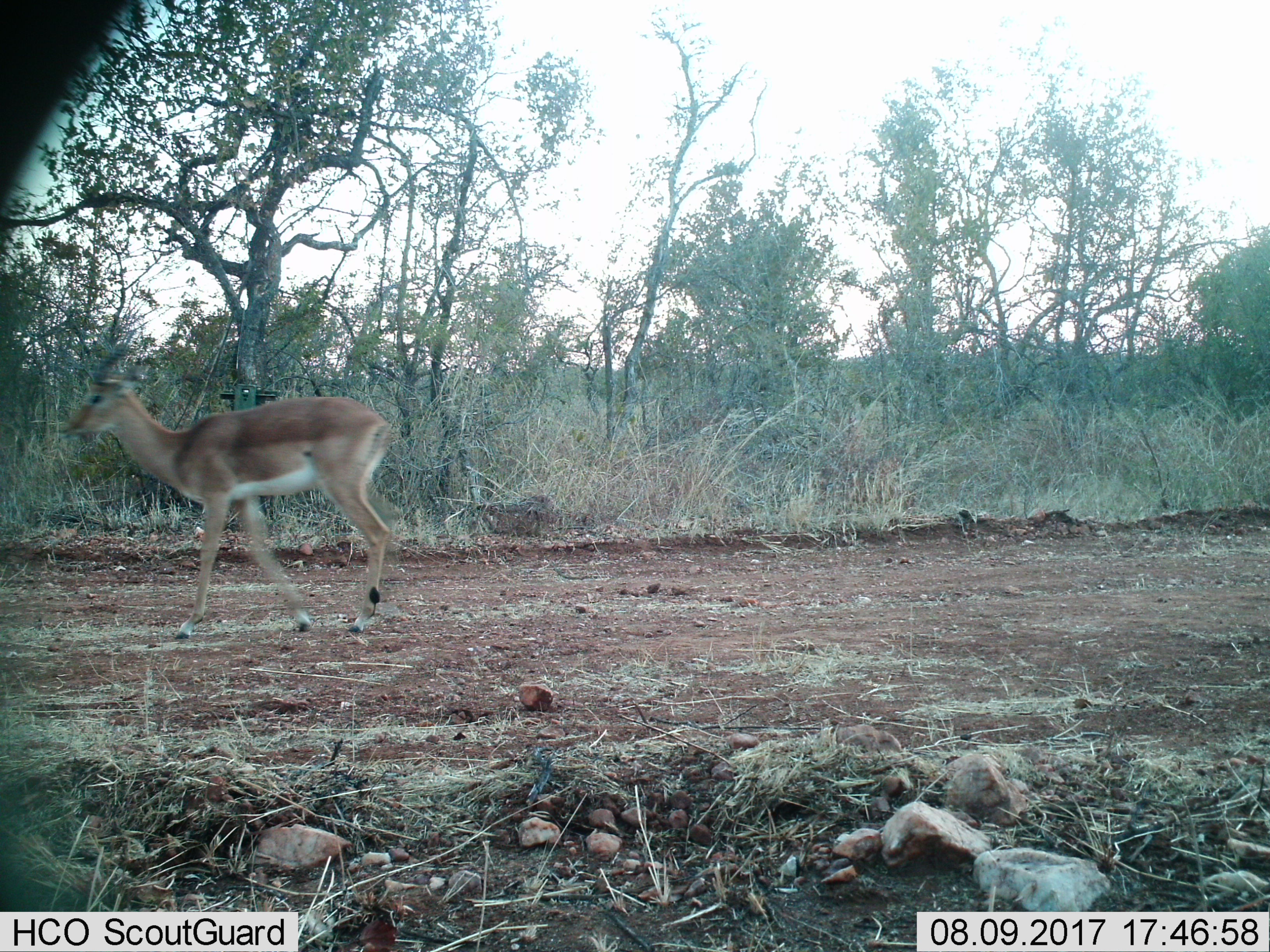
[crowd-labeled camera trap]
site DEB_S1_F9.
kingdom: Animalia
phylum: Chordata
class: Mammalia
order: Artiodactyla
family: Bovidae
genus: Aepyceros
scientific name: Aepyceros melampus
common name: impala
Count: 1.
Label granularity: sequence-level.